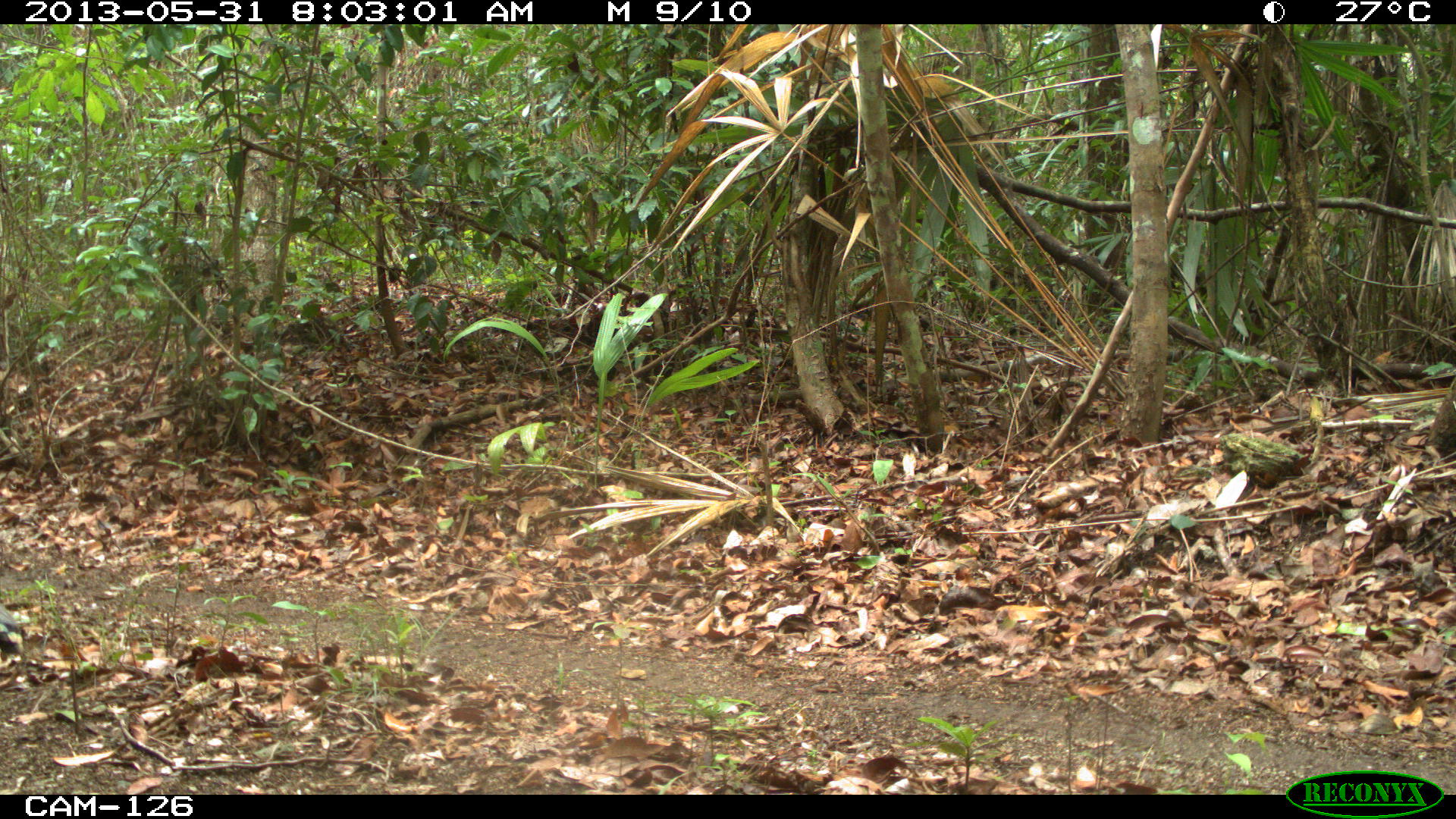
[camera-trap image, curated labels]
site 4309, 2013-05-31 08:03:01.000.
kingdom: Animalia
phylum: Chordata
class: Aves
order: Galliformes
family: Phasianidae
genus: Meleagris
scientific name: Meleagris ocellata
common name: ocellated turkey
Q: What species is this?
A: Meleagris ocellata (ocellated turkey).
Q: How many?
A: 1.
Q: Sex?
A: Male.